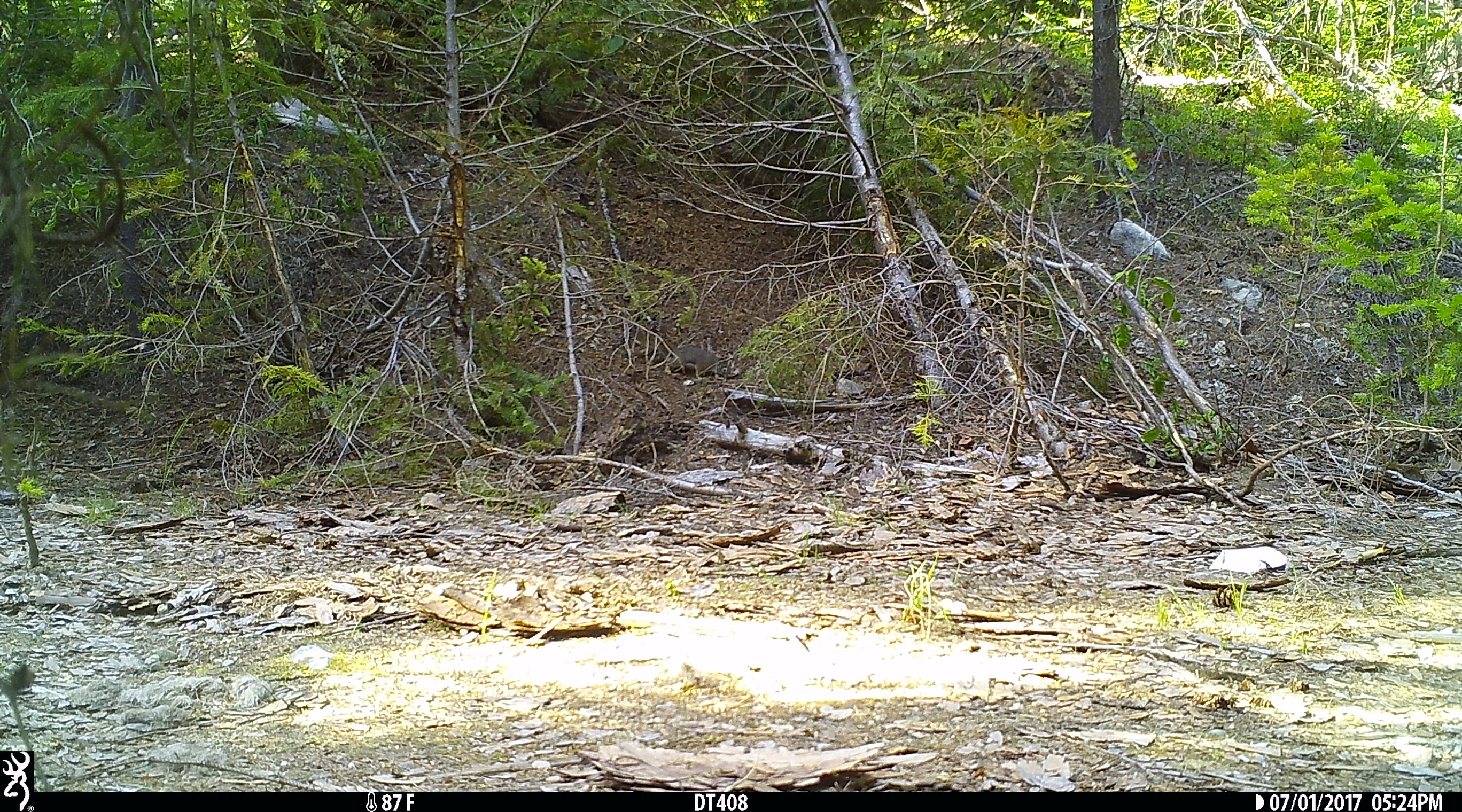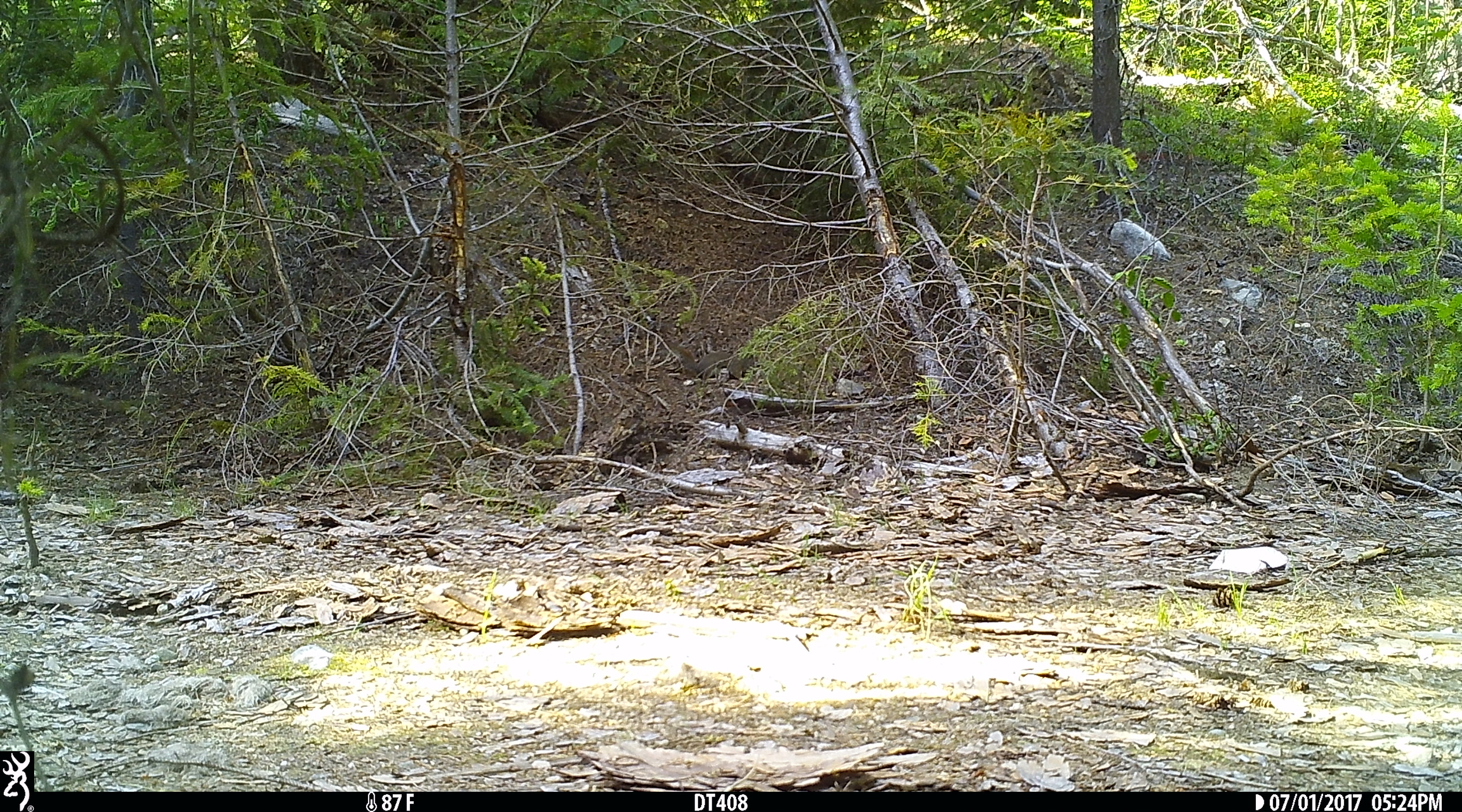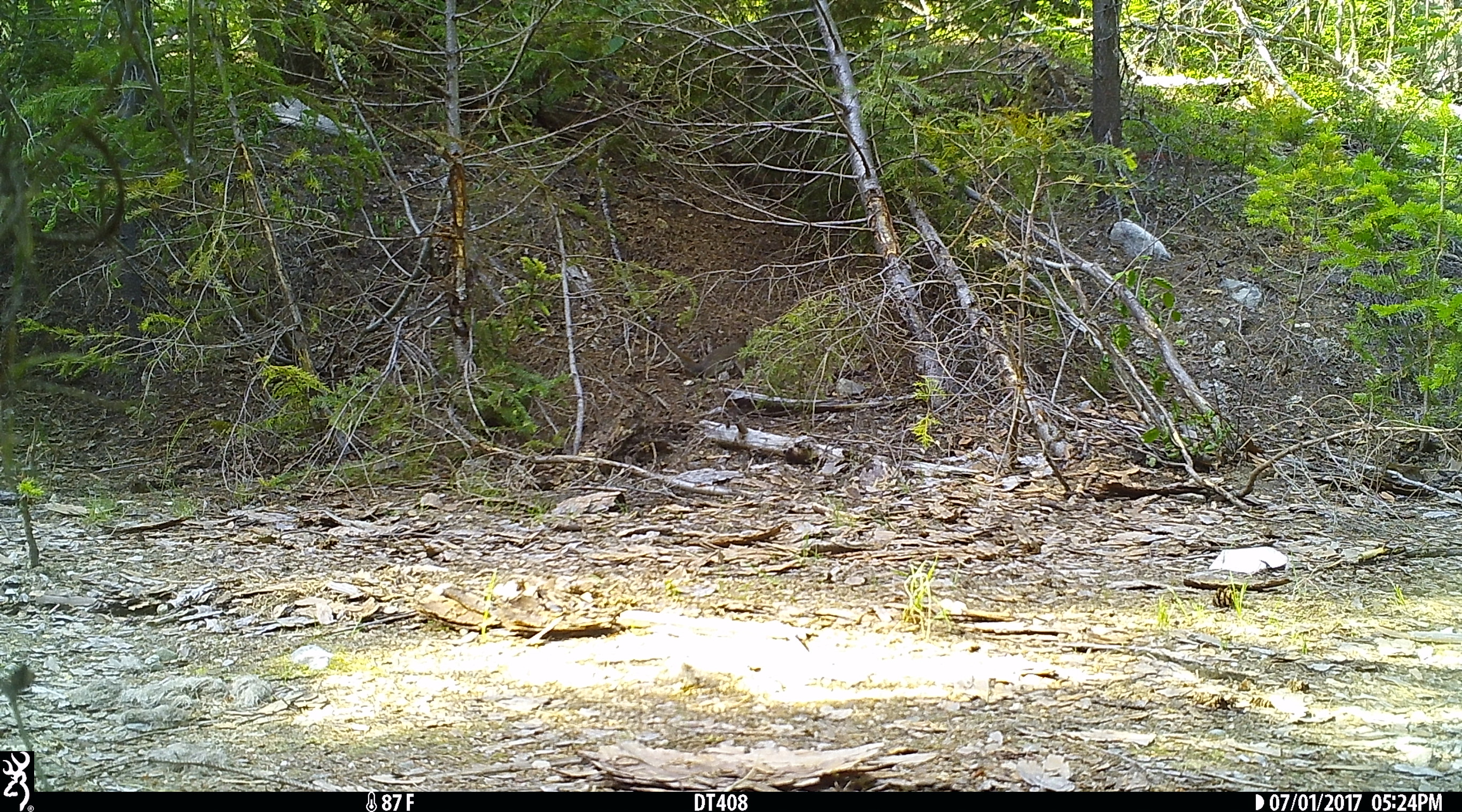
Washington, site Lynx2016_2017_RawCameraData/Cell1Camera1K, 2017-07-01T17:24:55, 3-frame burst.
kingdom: Animalia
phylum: Chordata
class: Mammalia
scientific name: Mammalia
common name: small mammal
Small mammal (Mammalia). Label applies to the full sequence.